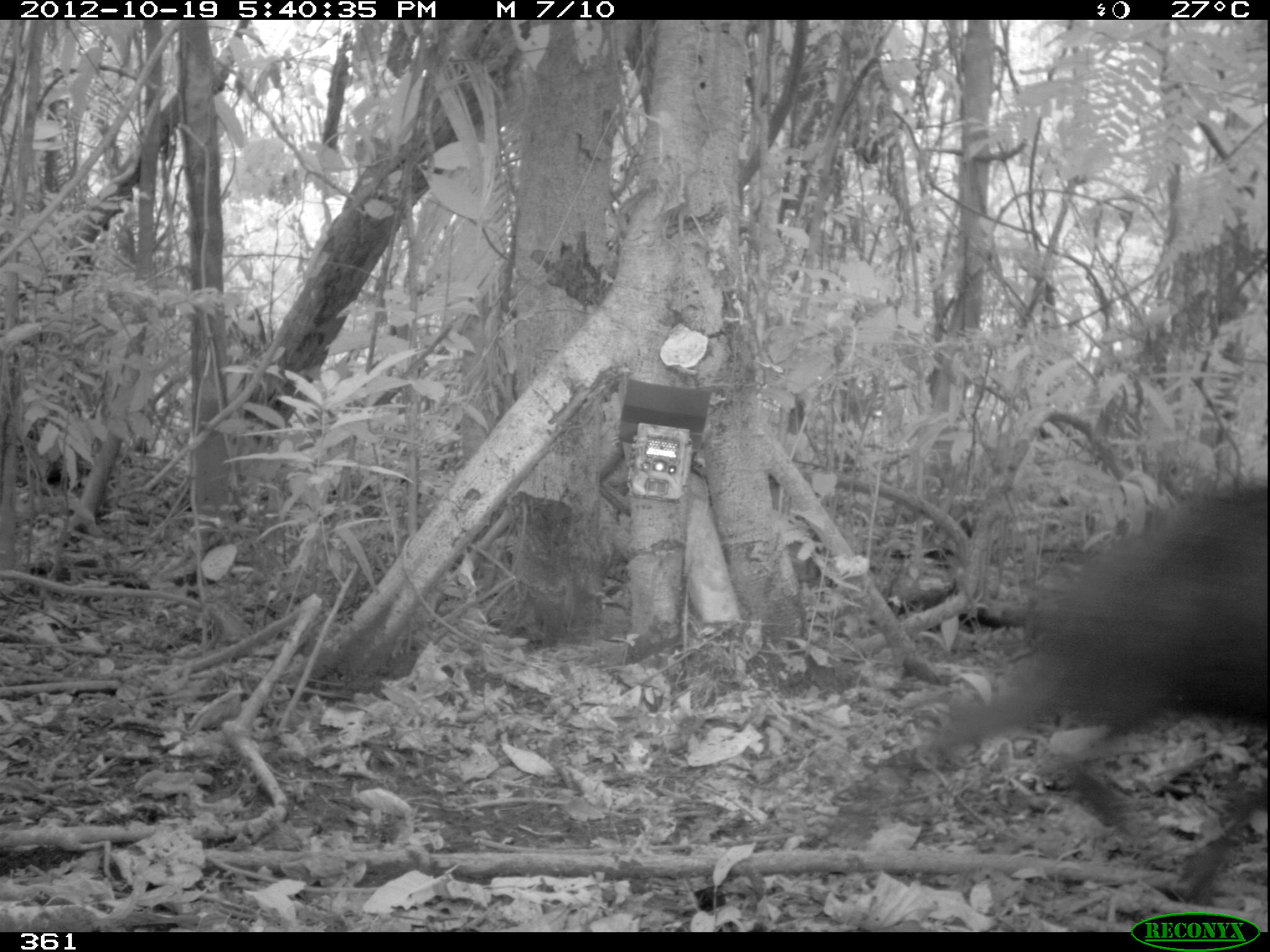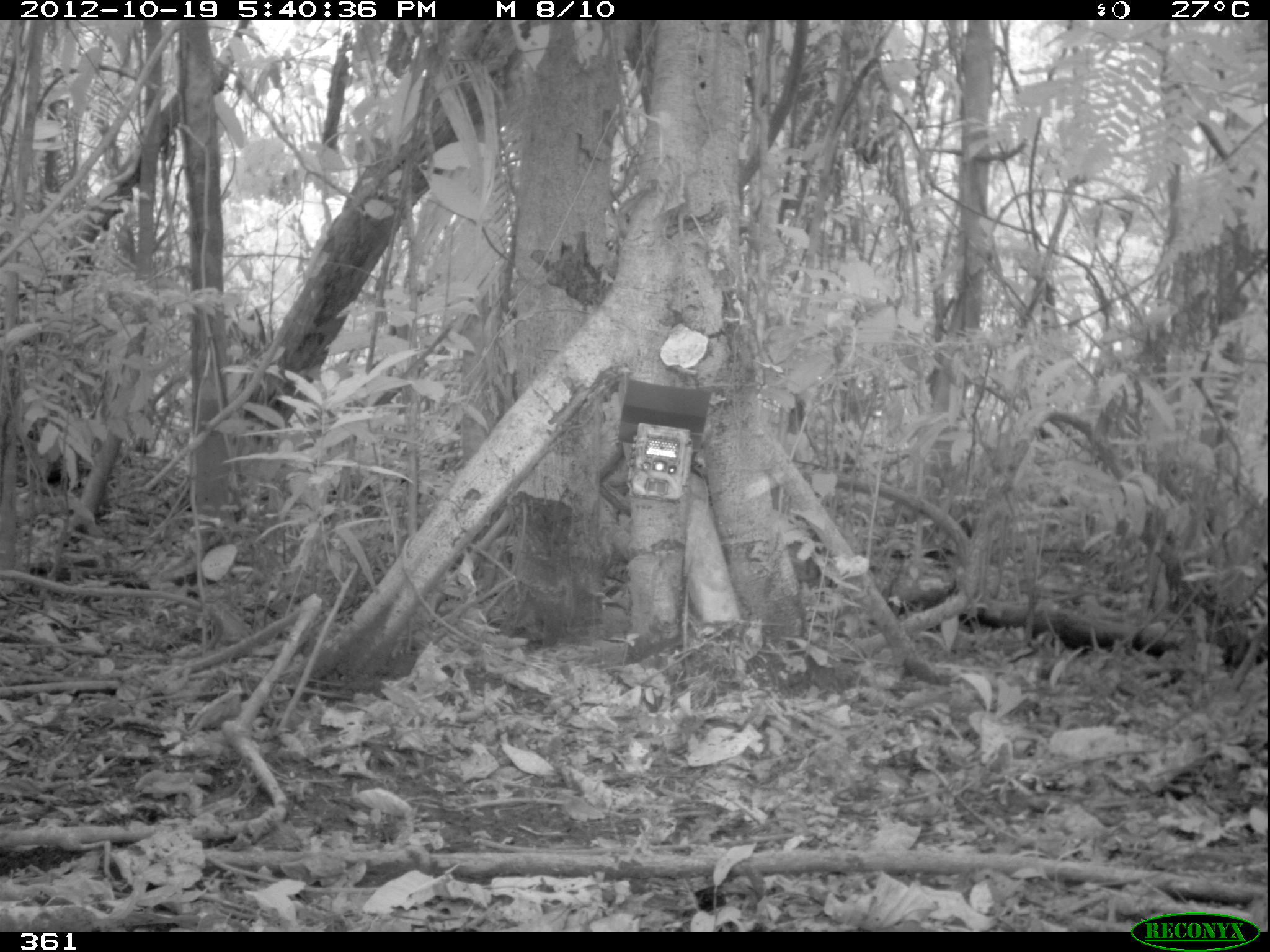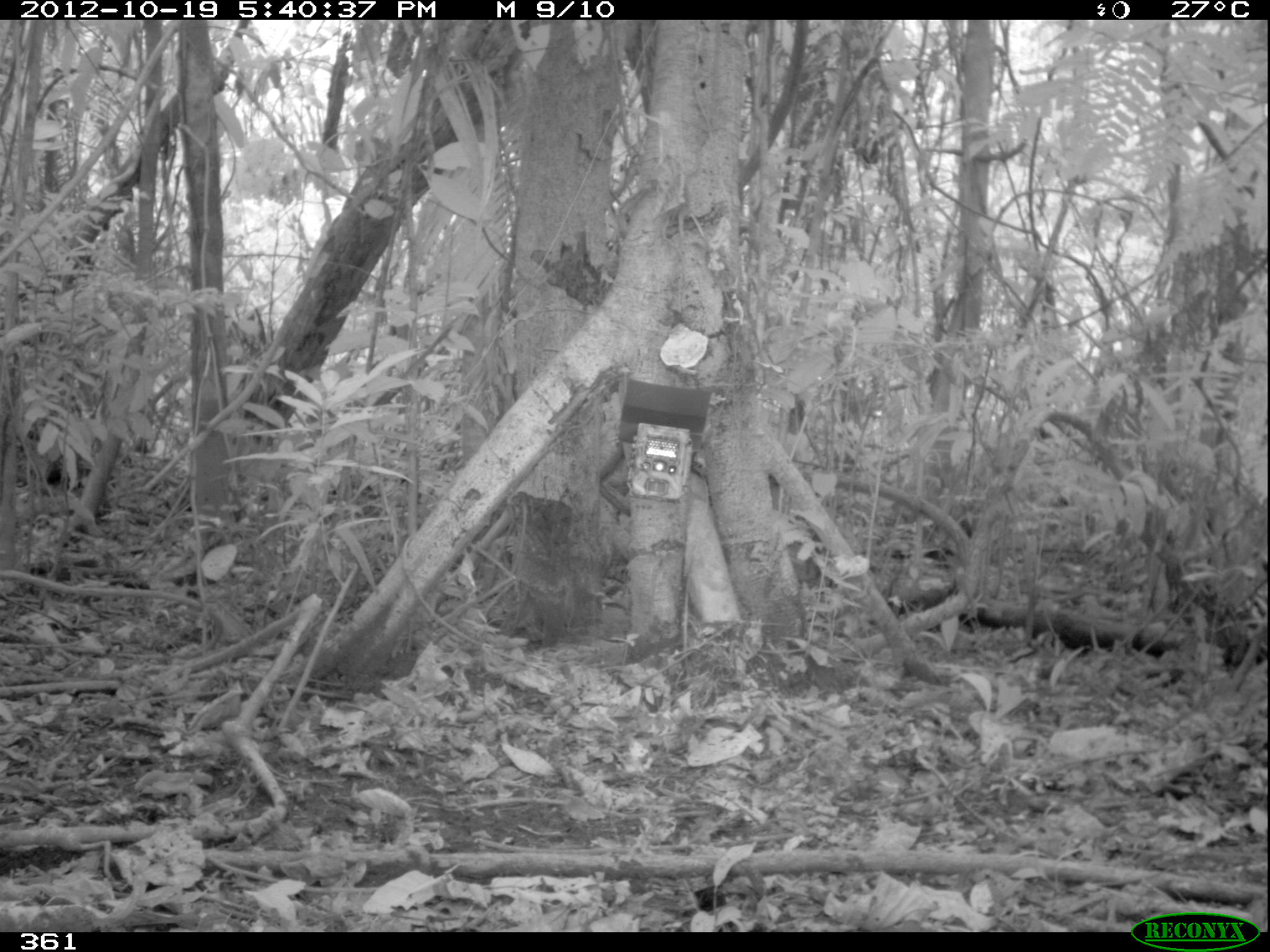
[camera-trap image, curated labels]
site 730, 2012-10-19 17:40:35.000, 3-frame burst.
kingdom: Animalia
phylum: Chordata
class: Mammalia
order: Artiodactyla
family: Tayassuidae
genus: Tayassu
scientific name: Tayassu pecari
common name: white-lipped peccary